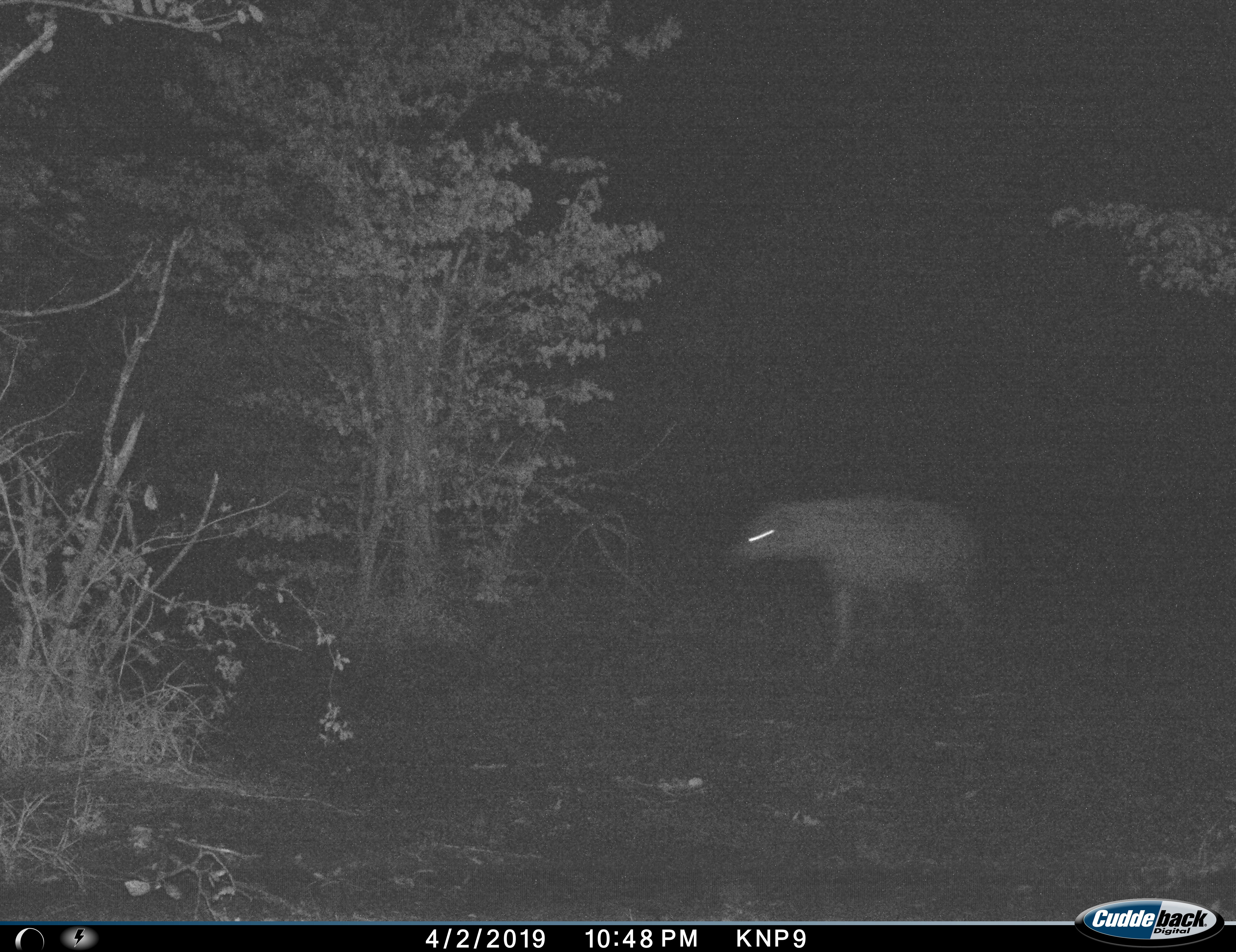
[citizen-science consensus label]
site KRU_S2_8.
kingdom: Animalia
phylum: Chordata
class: Mammalia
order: Carnivora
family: Hyaenidae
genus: Crocuta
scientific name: Crocuta crocuta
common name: spotted hyena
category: hyenaspotted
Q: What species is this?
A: Hyenaspotted (spotted hyena) (Crocuta crocuta).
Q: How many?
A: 1.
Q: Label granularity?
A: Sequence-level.